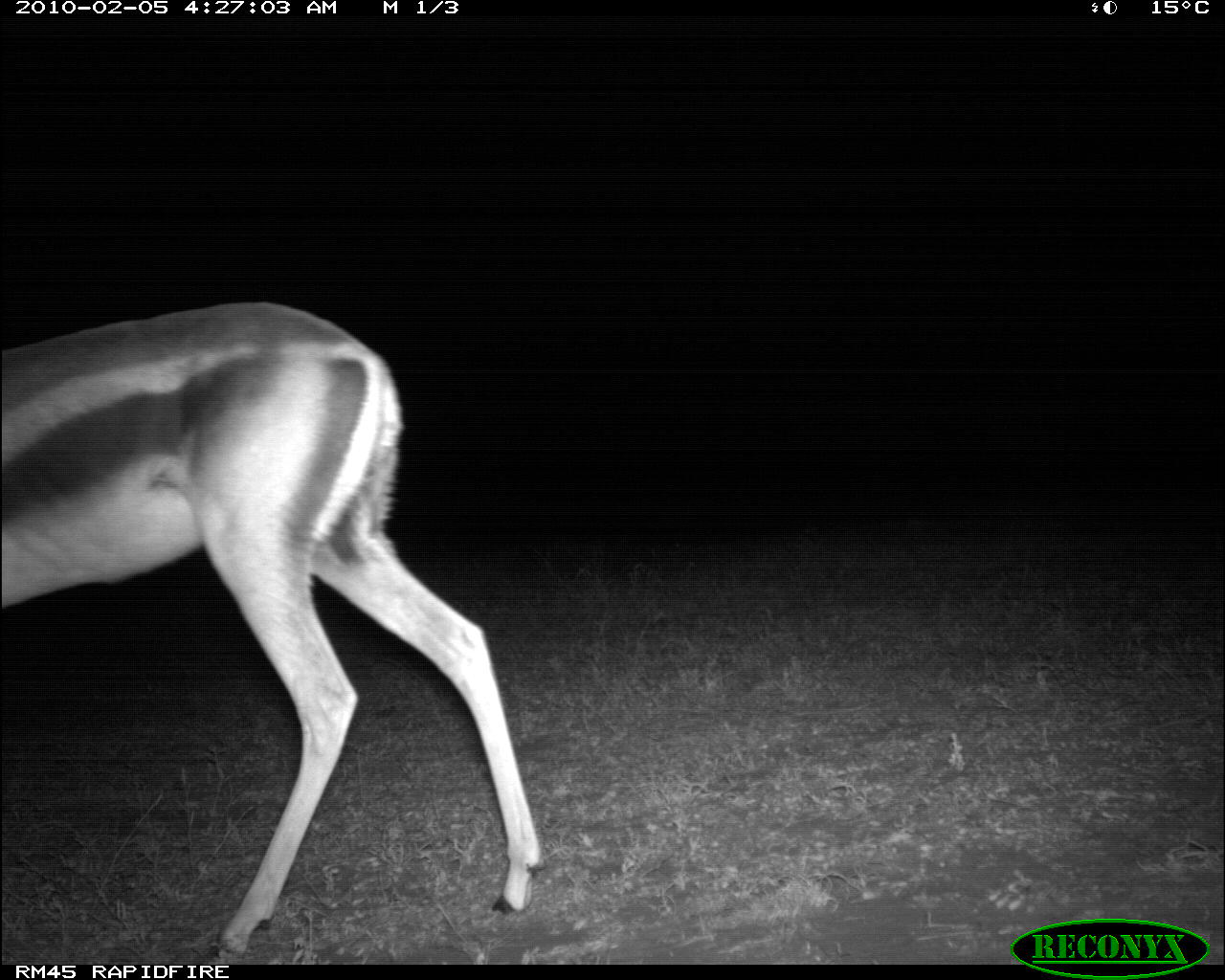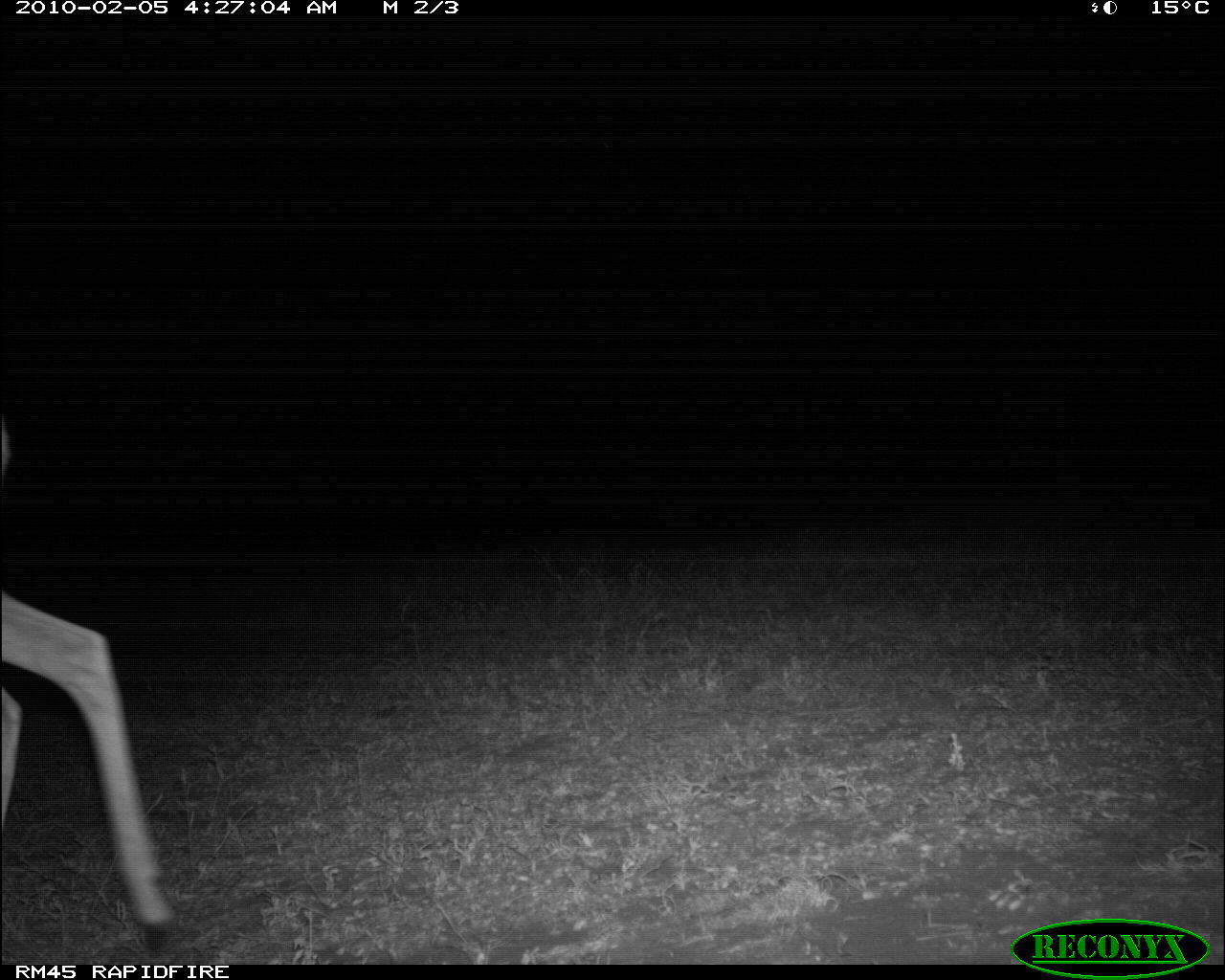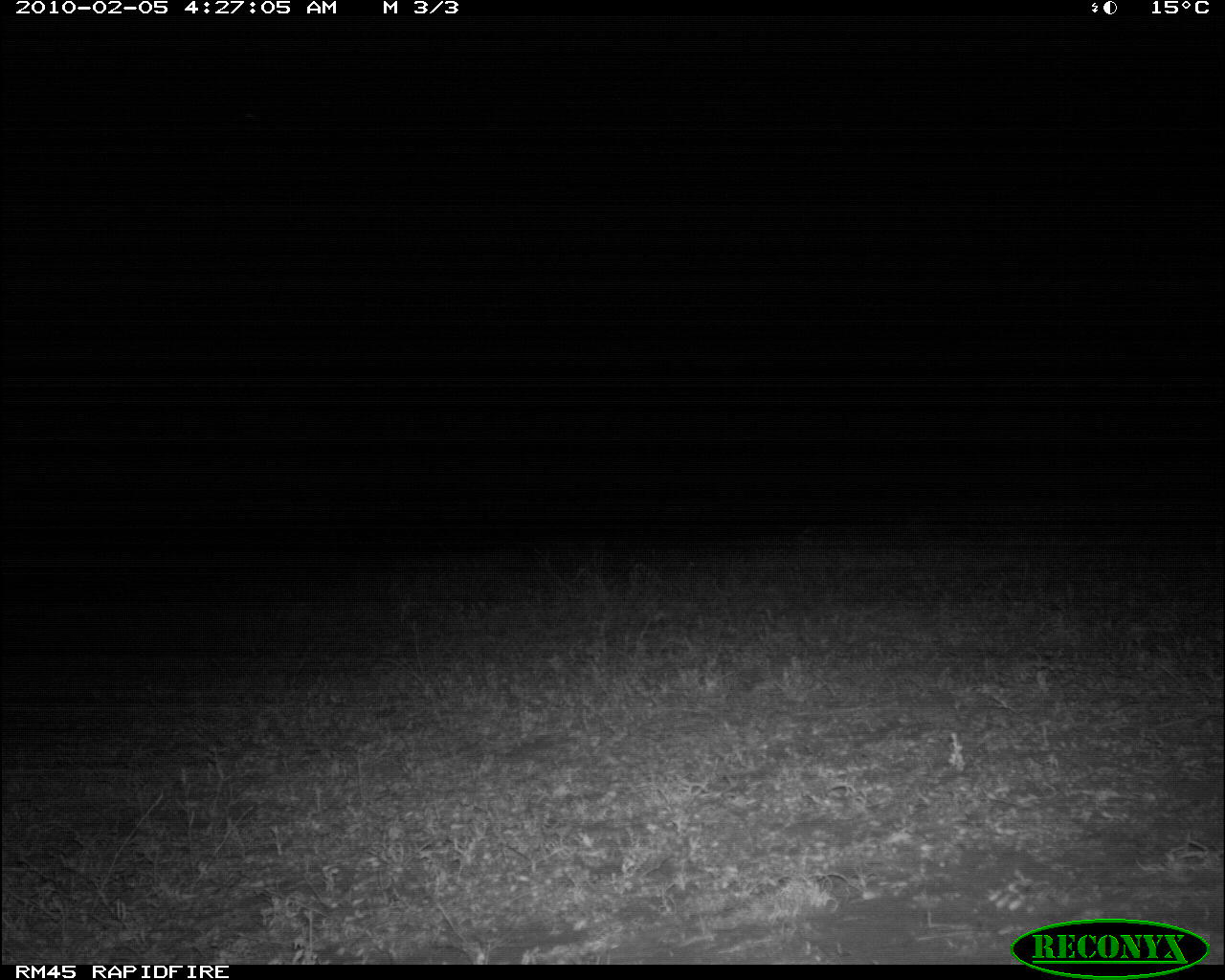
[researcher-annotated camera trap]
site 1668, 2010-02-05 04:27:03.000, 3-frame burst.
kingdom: Animalia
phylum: Chordata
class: Mammalia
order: Artiodactyla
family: Bovidae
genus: Nanger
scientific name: Nanger granti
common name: grant's gazelle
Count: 1.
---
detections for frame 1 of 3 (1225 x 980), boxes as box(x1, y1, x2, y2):
nanger granti: box(0, 293, 547, 965)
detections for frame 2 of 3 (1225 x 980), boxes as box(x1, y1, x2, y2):
nanger granti: box(0, 395, 178, 965)